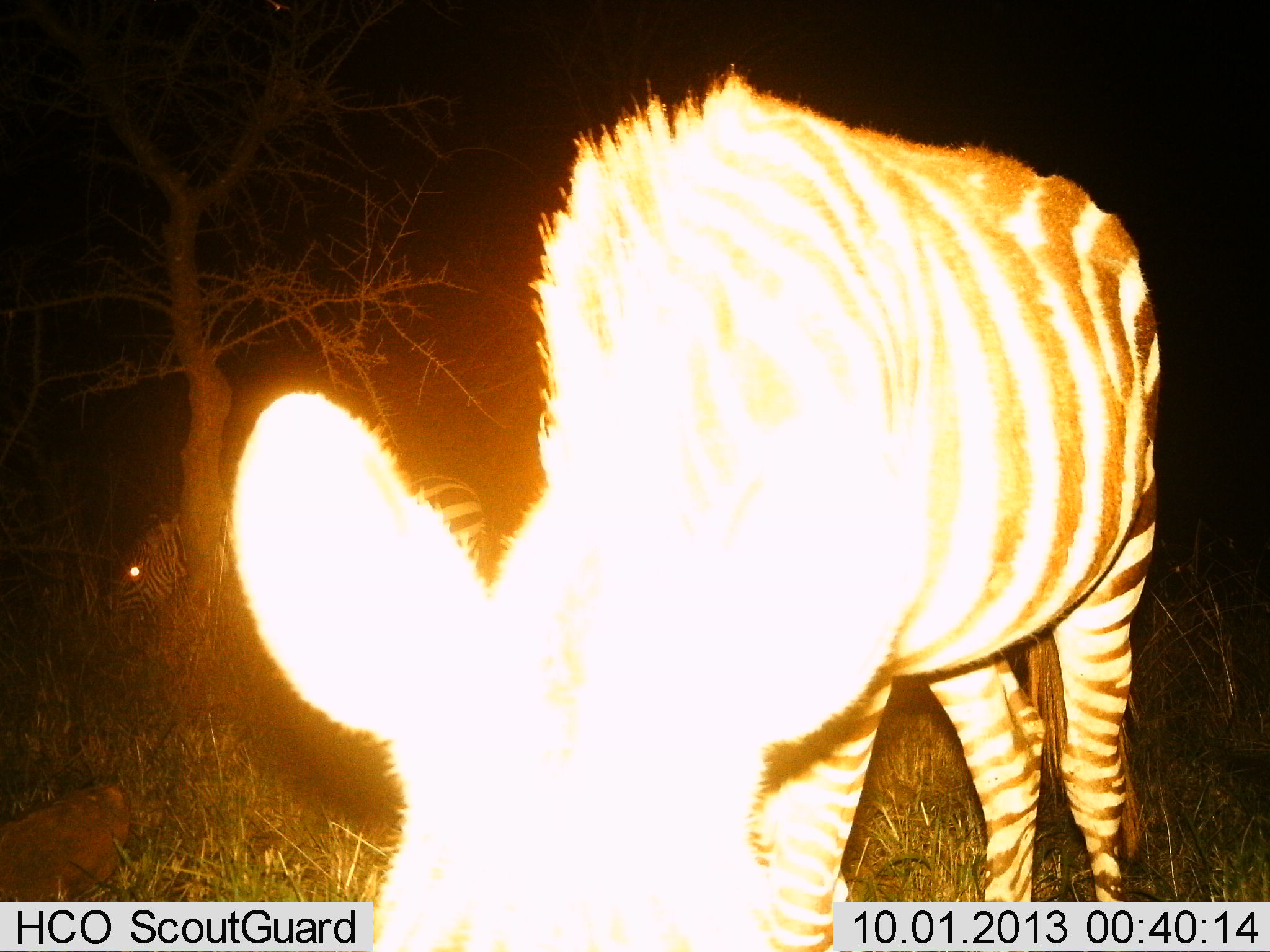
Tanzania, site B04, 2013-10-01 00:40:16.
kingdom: Animalia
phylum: Chordata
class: Mammalia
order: Perissodactyla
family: Equidae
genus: Equus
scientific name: Equus quagga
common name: plains zebra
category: zebra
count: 2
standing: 46%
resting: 0%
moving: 4%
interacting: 4%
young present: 0%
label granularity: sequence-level